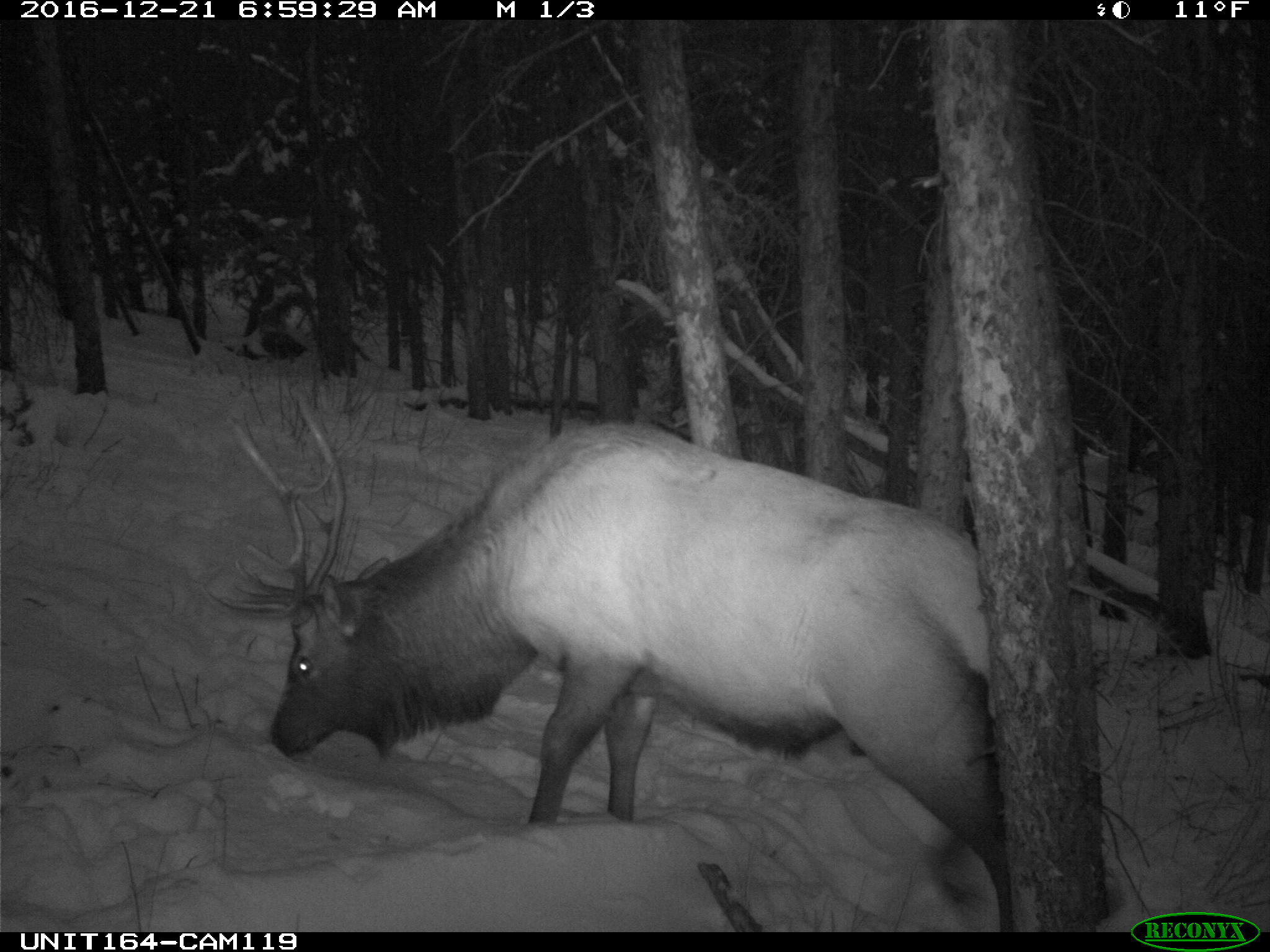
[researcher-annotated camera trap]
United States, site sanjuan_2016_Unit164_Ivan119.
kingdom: Animalia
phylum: Chordata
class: Mammalia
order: Artiodactyla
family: Cervidae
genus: Cervus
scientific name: Cervus elaphus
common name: red deer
Cervus elaphus (red deer).